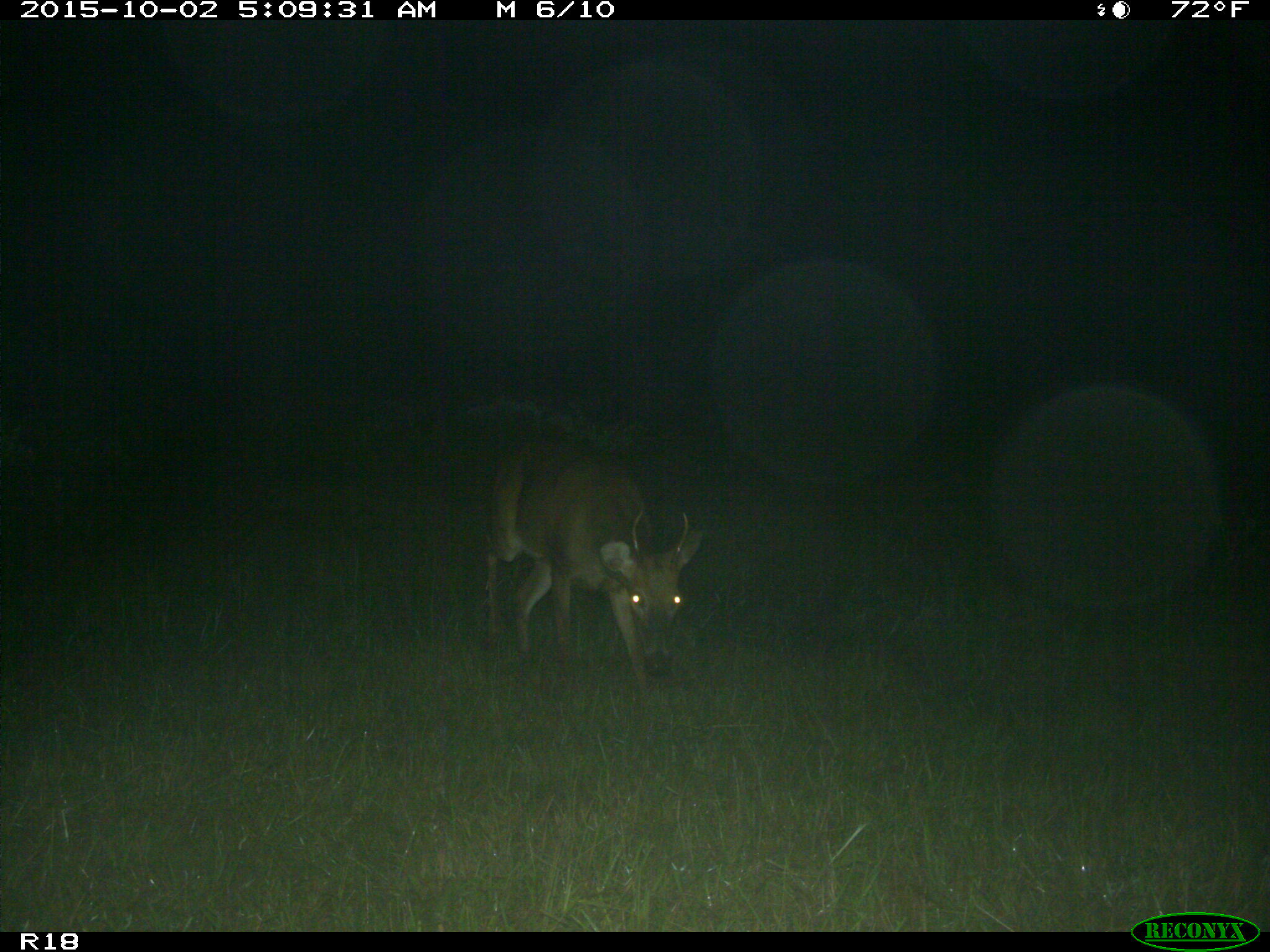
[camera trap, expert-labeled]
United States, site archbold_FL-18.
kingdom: Animalia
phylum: Chordata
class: Mammalia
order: Artiodactyla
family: Cervidae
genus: Odocoileus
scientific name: Odocoileus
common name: deer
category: unidentified deer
Unidentified deer (deer) (Odocoileus).